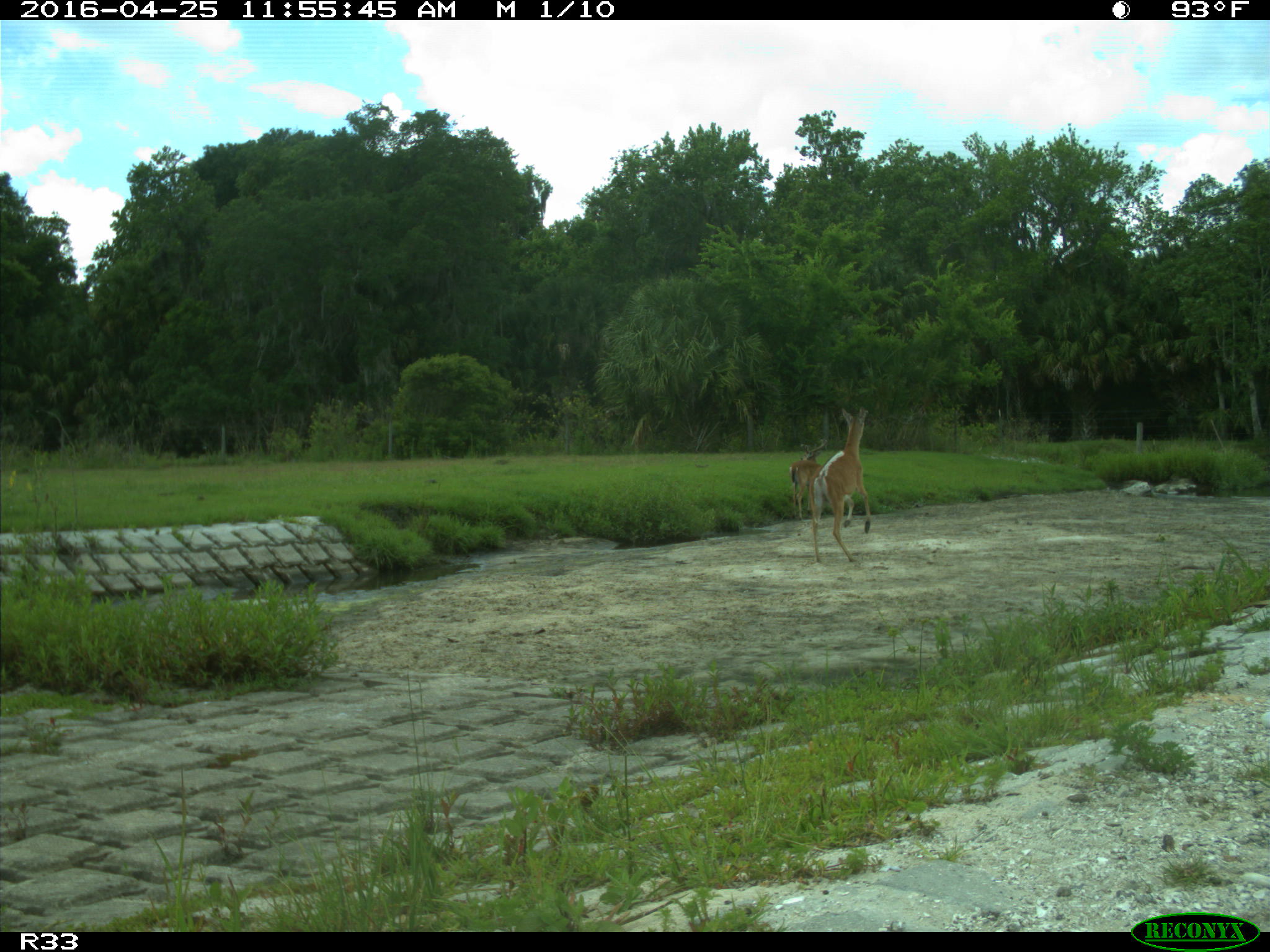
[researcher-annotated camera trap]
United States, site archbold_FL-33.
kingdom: Animalia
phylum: Chordata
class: Mammalia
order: Artiodactyla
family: Cervidae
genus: Odocoileus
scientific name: Odocoileus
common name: deer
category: unidentified deer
Unidentified deer (deer) (Odocoileus).